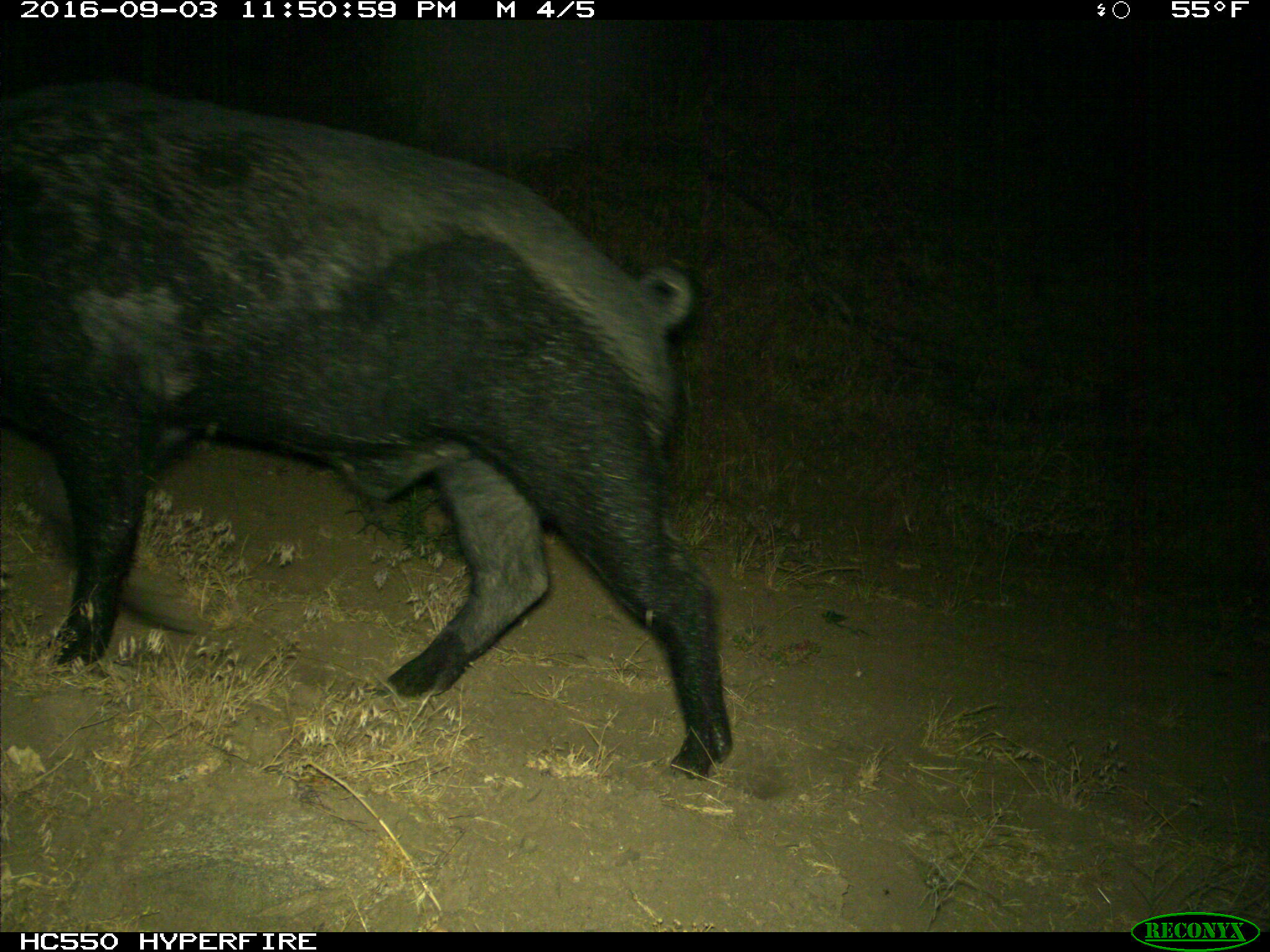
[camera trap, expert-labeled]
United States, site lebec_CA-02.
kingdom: Animalia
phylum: Chordata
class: Mammalia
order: Artiodactyla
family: Suidae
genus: Sus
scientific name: Sus scrofa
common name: wild boar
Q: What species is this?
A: Sus scrofa (wild boar).